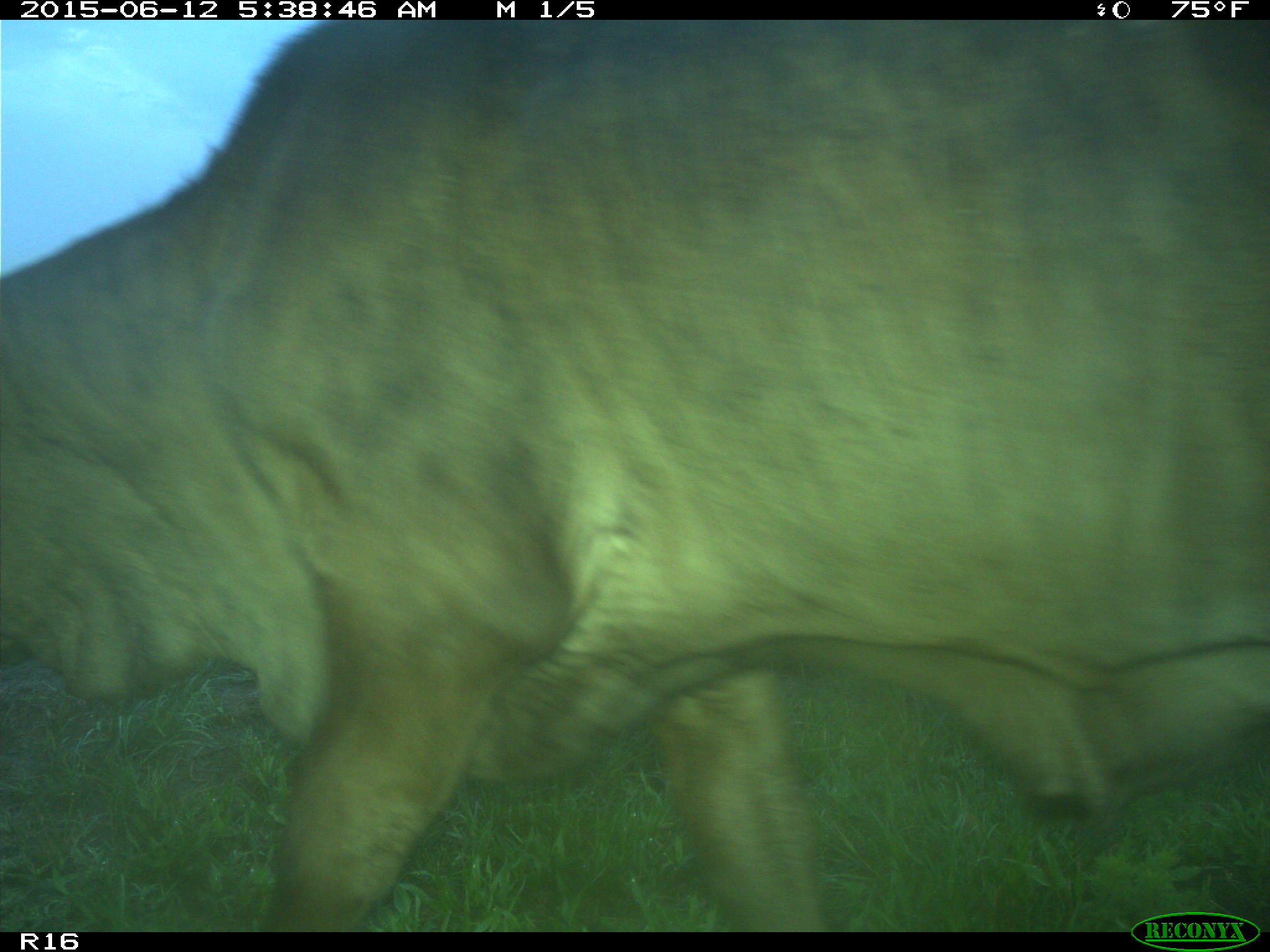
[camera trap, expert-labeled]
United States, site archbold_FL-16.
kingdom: Animalia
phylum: Chordata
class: Mammalia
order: Artiodactyla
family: Bovidae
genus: Bos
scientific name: Bos taurus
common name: domestic cow